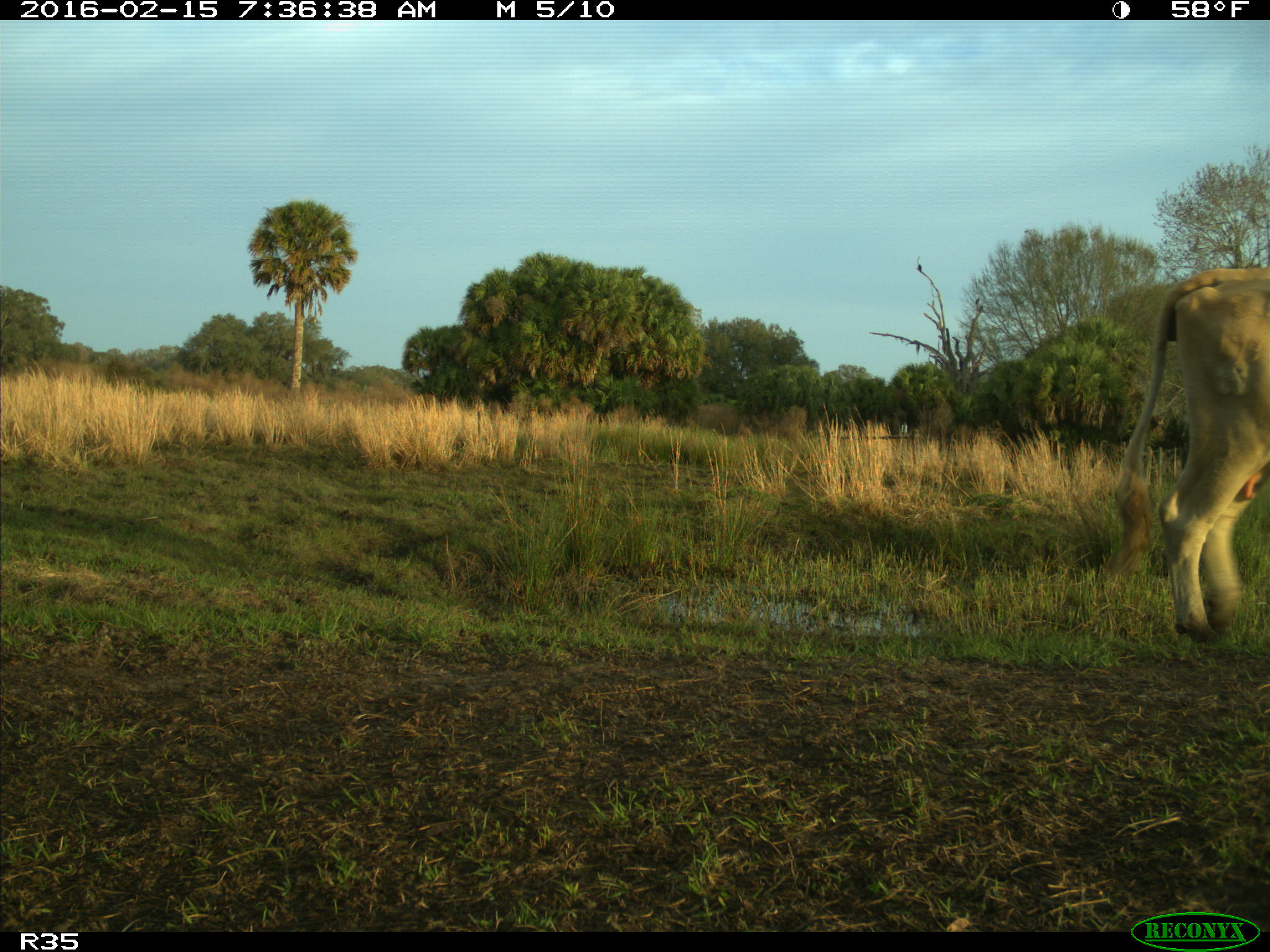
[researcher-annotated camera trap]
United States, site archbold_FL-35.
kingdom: Animalia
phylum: Chordata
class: Mammalia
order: Artiodactyla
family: Bovidae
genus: Bos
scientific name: Bos taurus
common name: domestic cow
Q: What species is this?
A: Bos taurus (domestic cow).